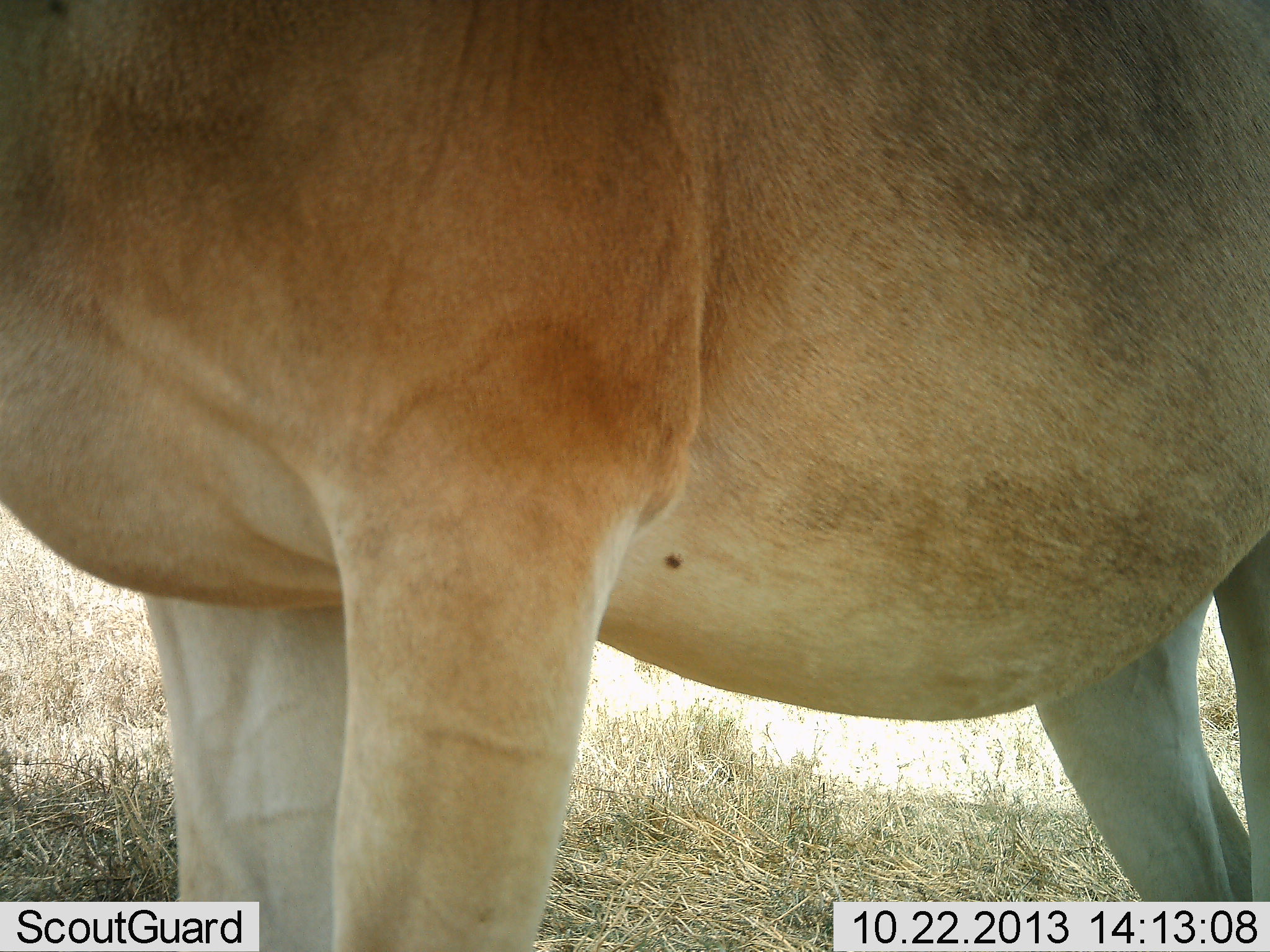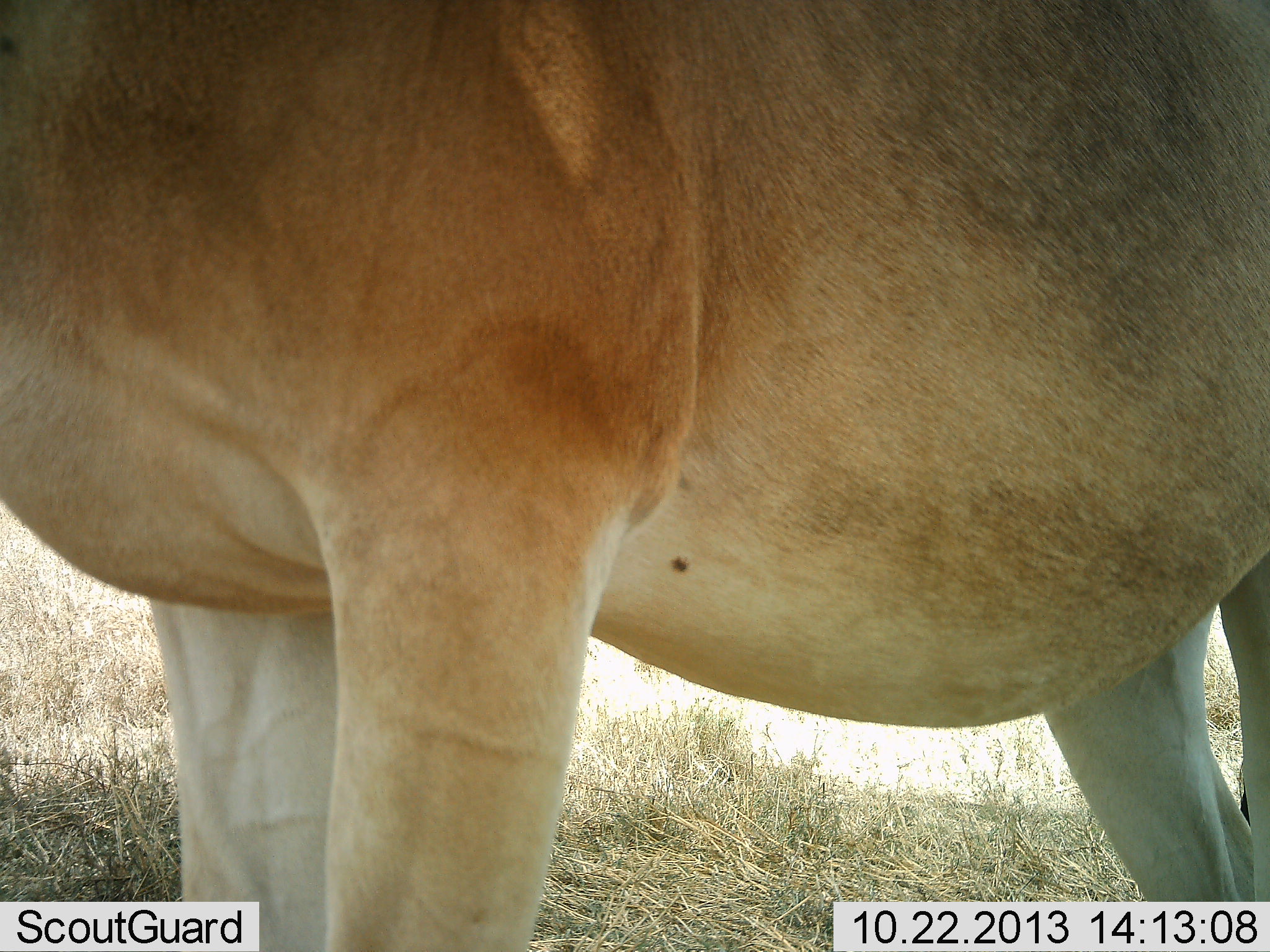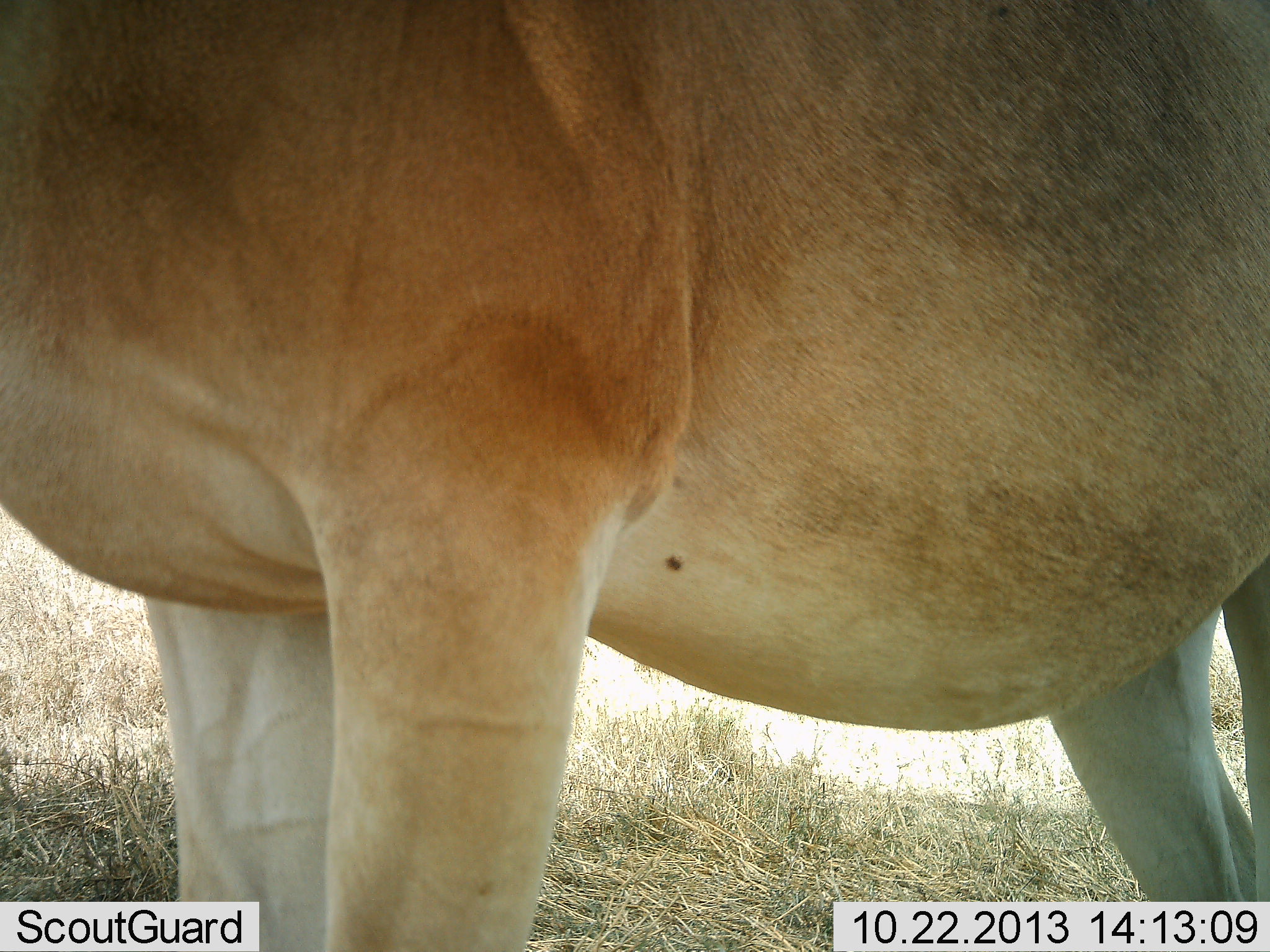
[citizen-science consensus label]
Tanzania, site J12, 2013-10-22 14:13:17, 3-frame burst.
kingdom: Animalia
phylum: Chordata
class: Mammalia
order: Artiodactyla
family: Bovidae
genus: Alcelaphus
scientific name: Alcelaphus buselaphus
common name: hartebeest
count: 1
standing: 95%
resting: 0%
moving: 5%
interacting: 0%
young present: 0%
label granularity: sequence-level